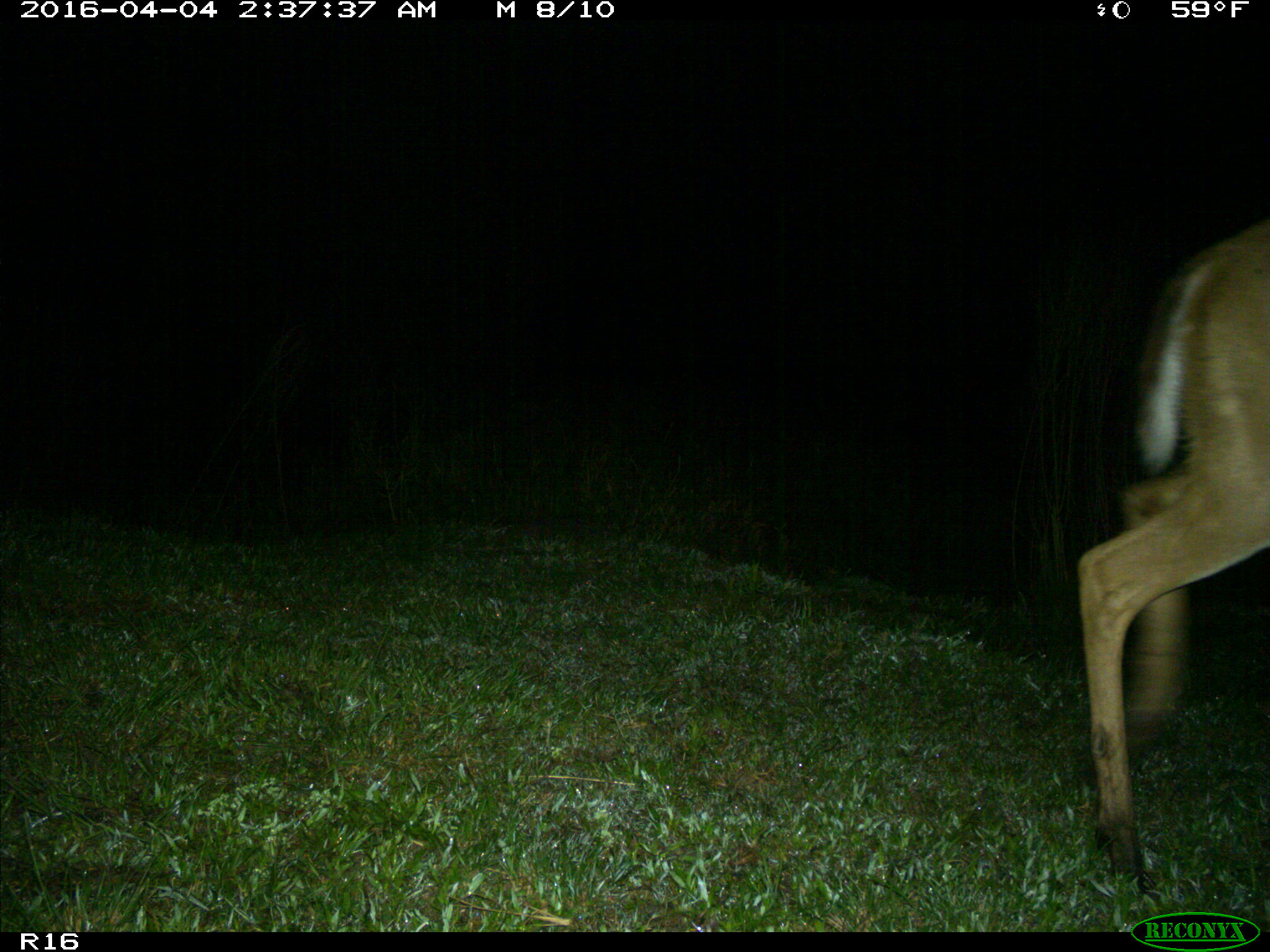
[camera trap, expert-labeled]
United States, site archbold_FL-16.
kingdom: Animalia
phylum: Chordata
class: Mammalia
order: Artiodactyla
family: Cervidae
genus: Odocoileus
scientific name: Odocoileus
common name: deer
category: unidentified deer